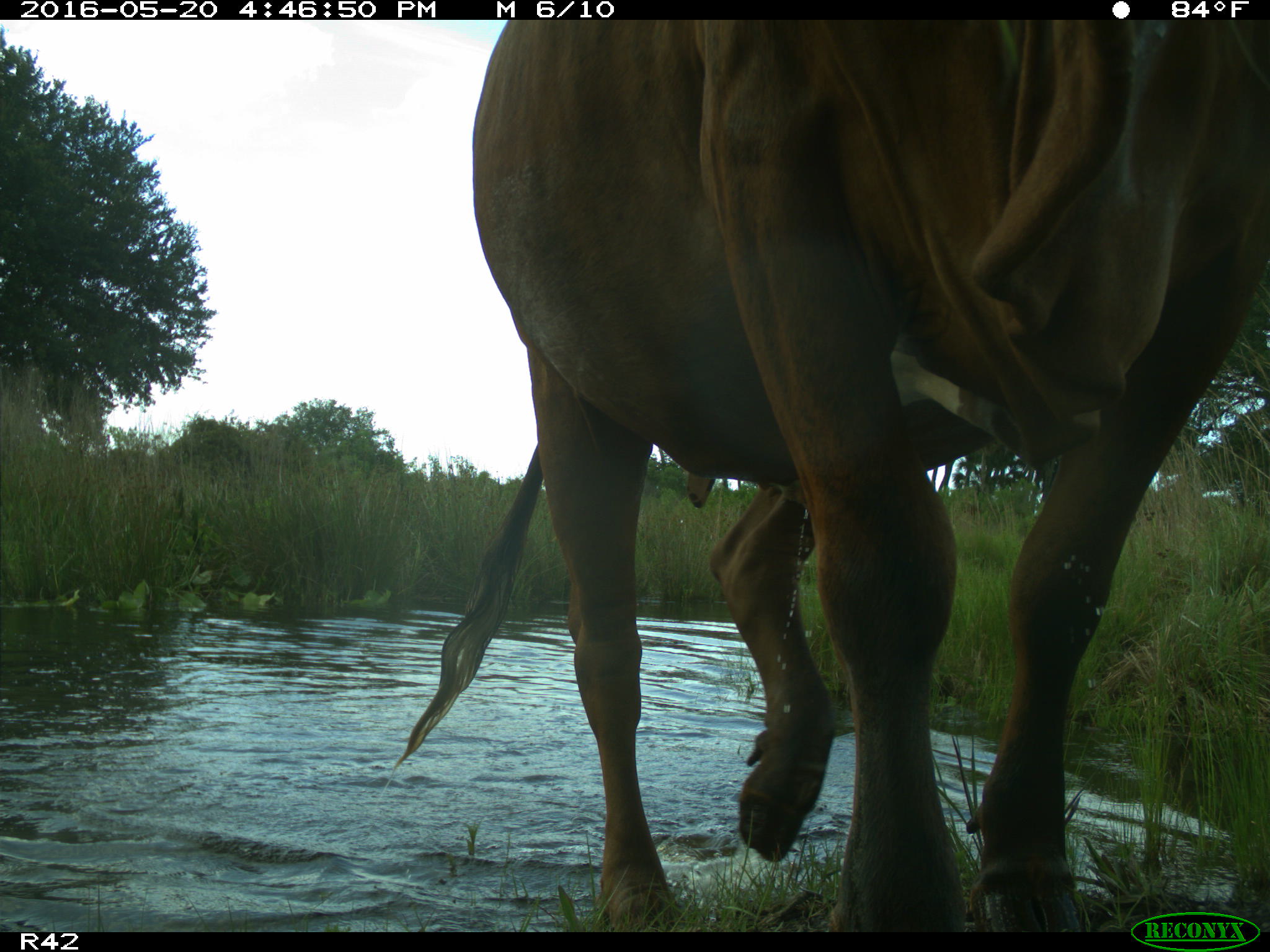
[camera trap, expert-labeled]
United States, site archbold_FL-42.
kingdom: Animalia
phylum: Chordata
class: Mammalia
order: Artiodactyla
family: Bovidae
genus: Bos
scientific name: Bos taurus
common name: domestic cow